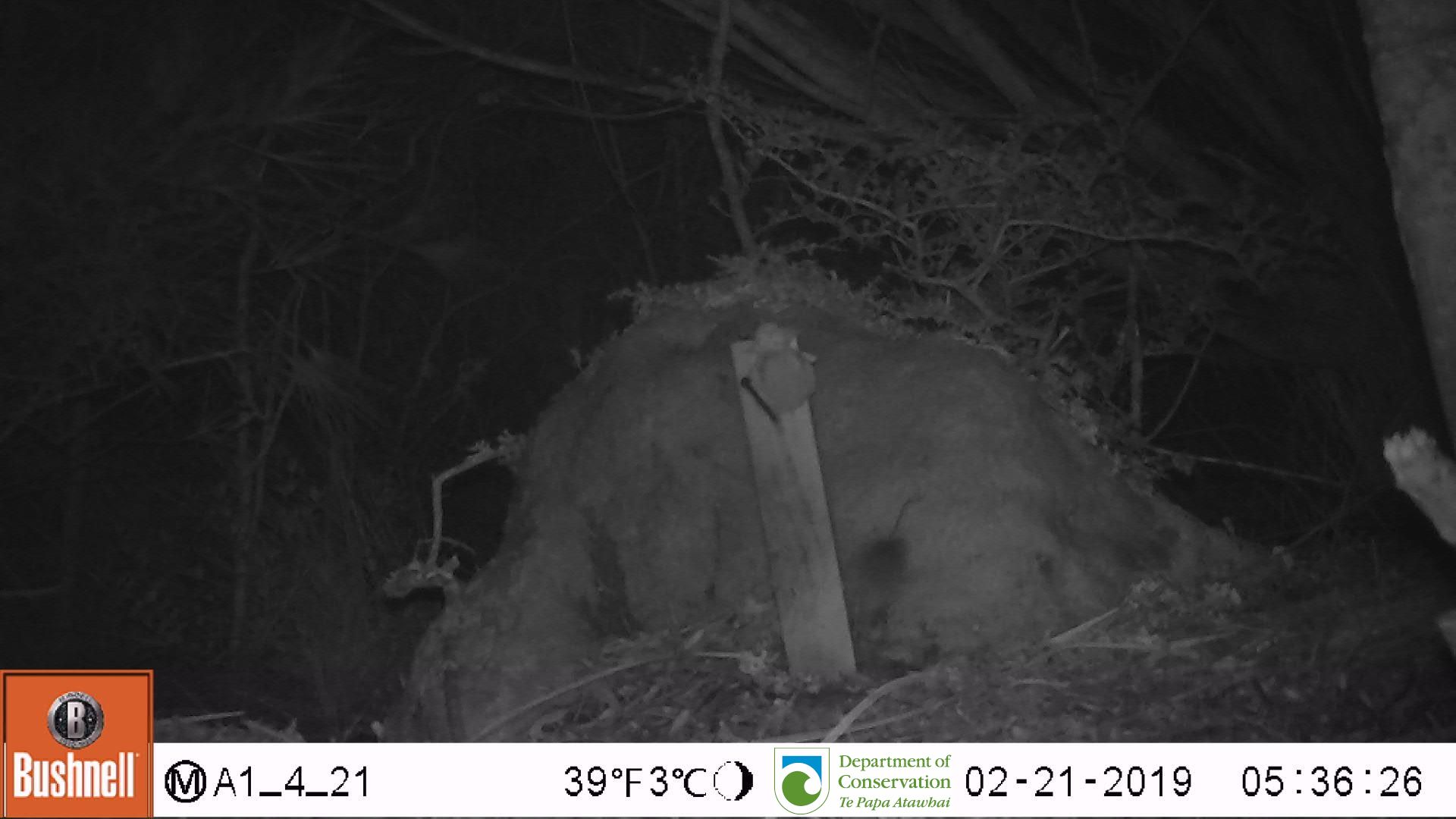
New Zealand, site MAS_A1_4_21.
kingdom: Animalia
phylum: Chordata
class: Mammalia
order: Rodentia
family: Muridae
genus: Mus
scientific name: Mus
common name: mouse